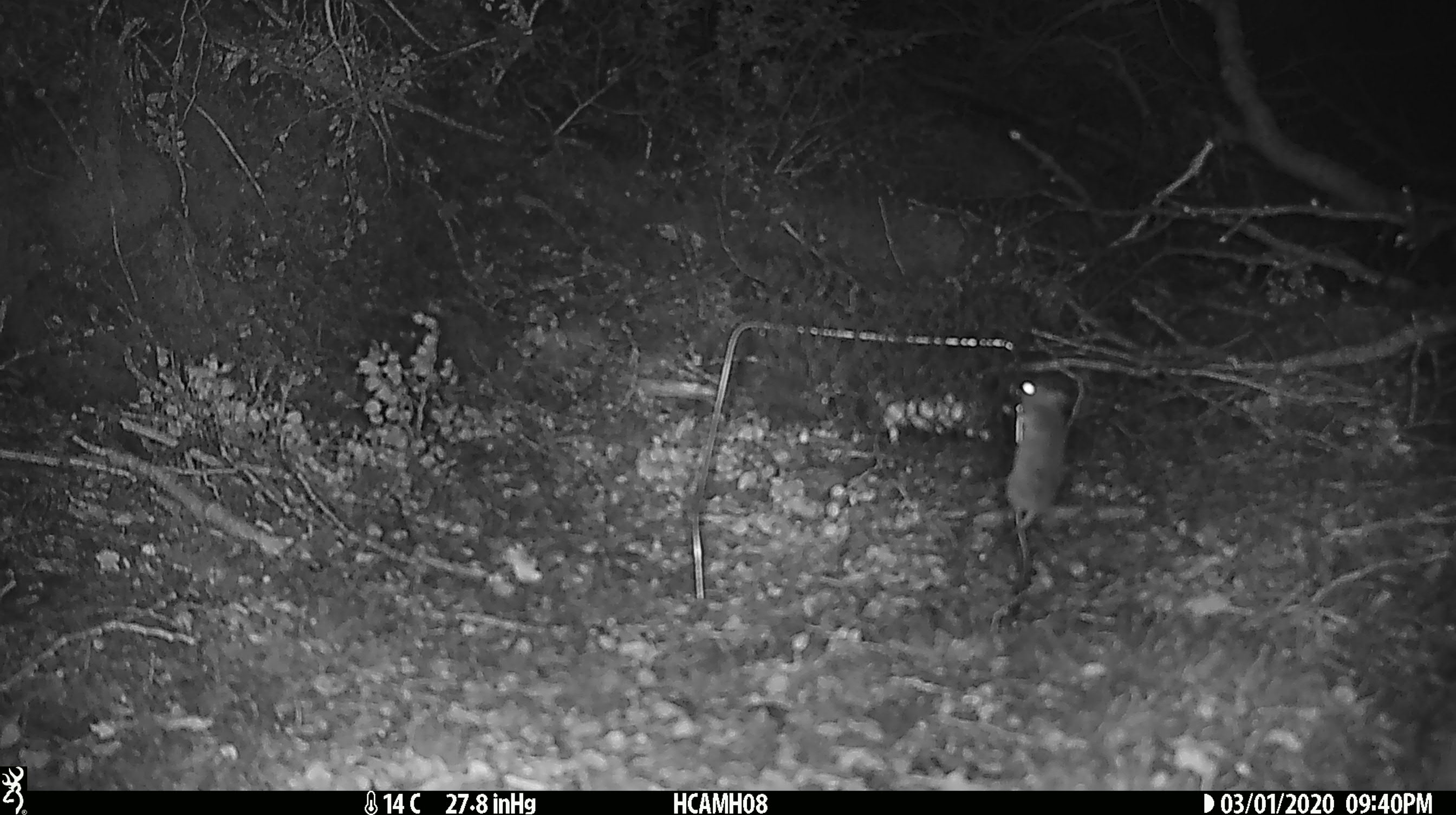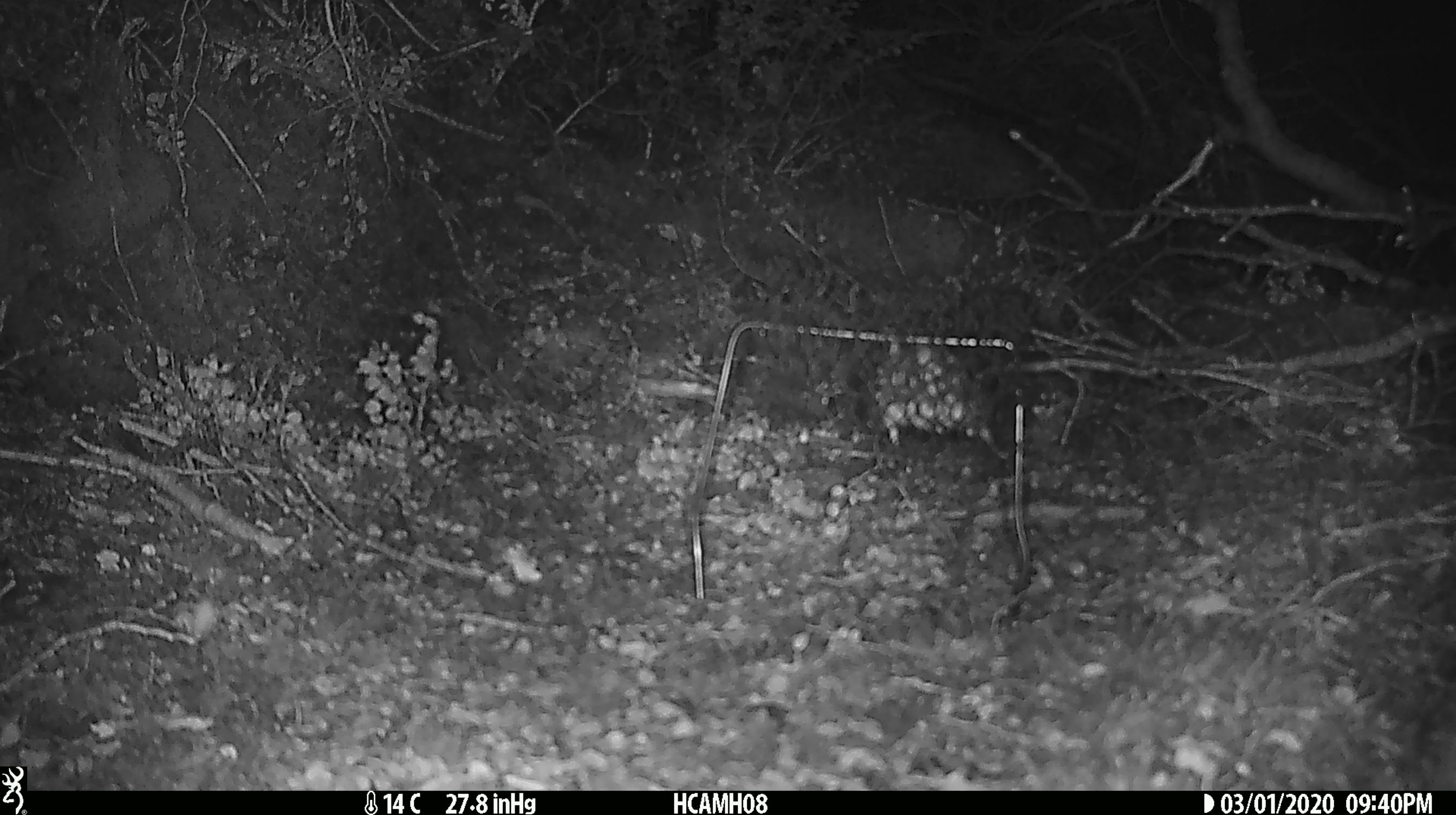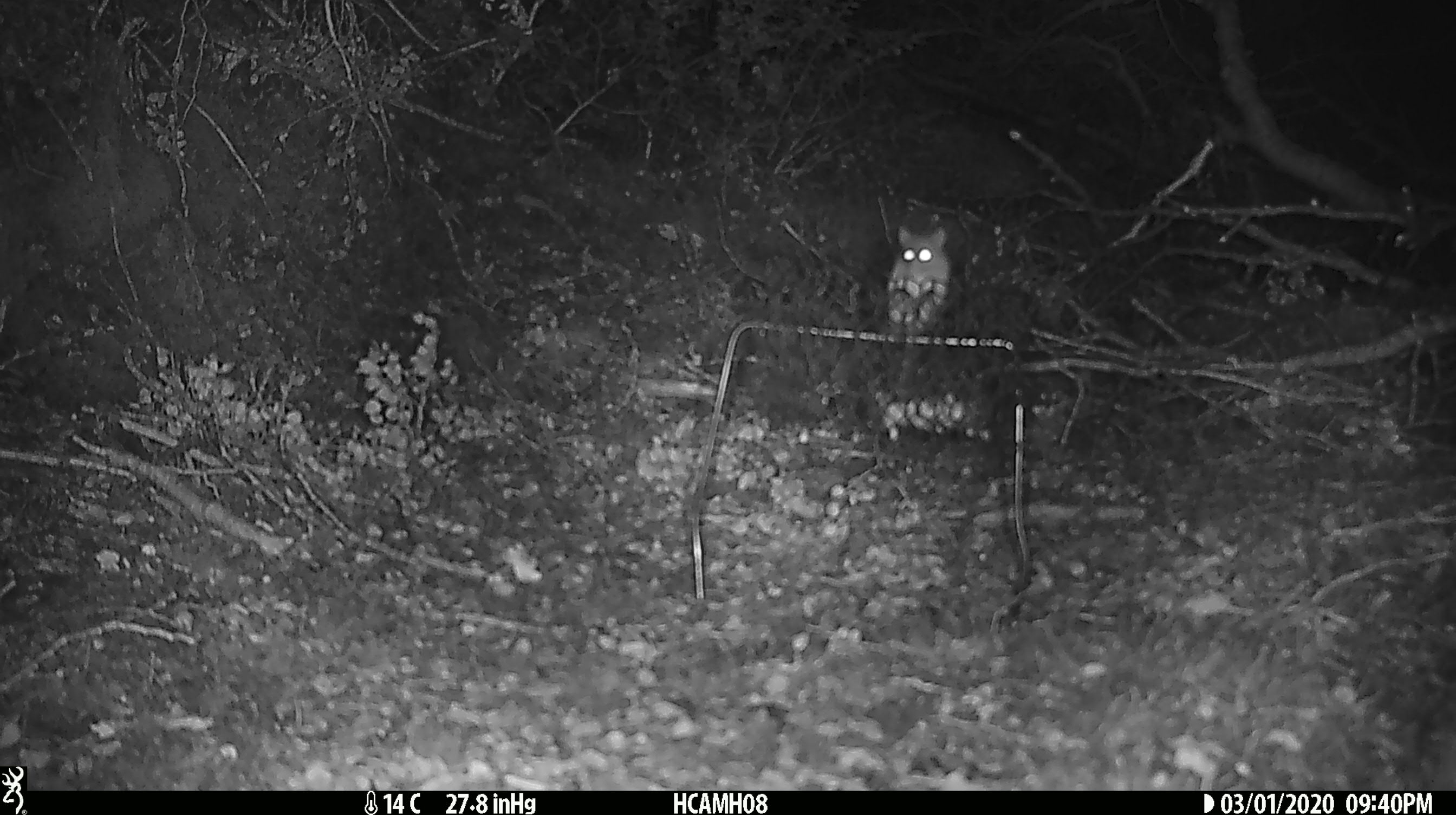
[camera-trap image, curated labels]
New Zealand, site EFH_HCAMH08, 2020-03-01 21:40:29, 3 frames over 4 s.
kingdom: Animalia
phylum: Chordata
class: Mammalia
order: Rodentia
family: Muridae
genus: Mus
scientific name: Mus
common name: mouse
Mouse (Mus).